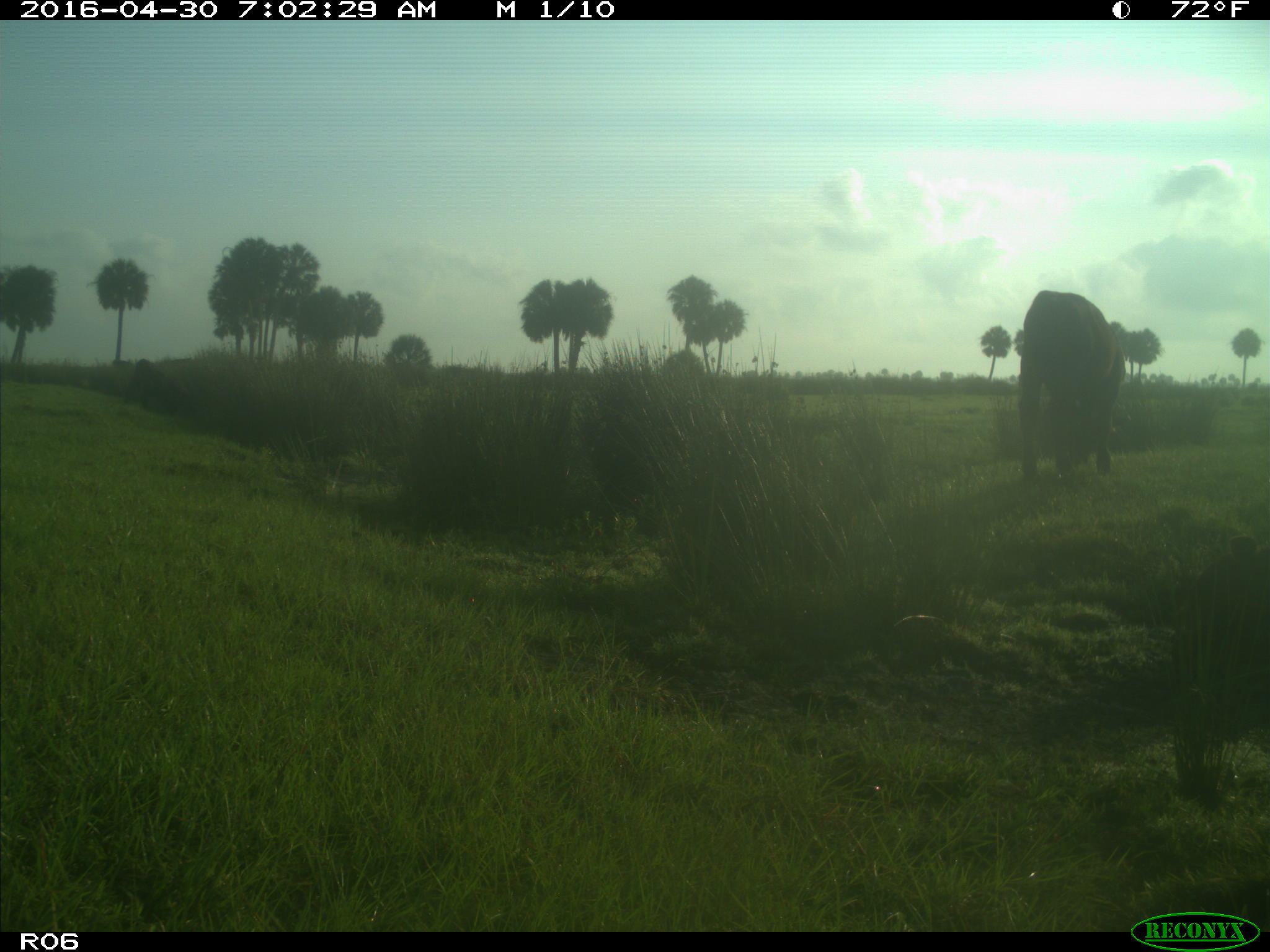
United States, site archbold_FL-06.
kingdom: Animalia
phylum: Chordata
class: Mammalia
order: Artiodactyla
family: Bovidae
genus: Bos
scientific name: Bos taurus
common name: domestic cow